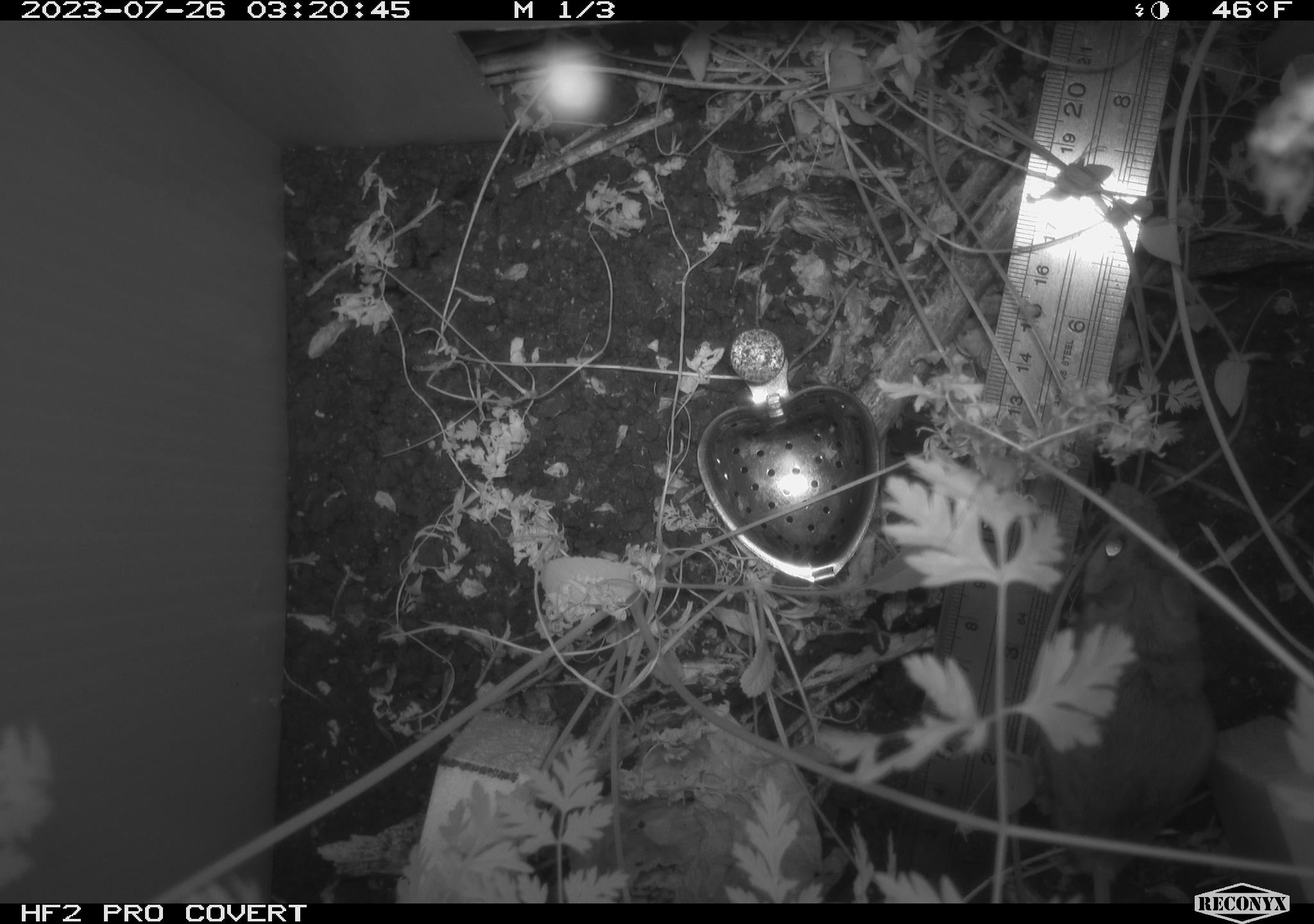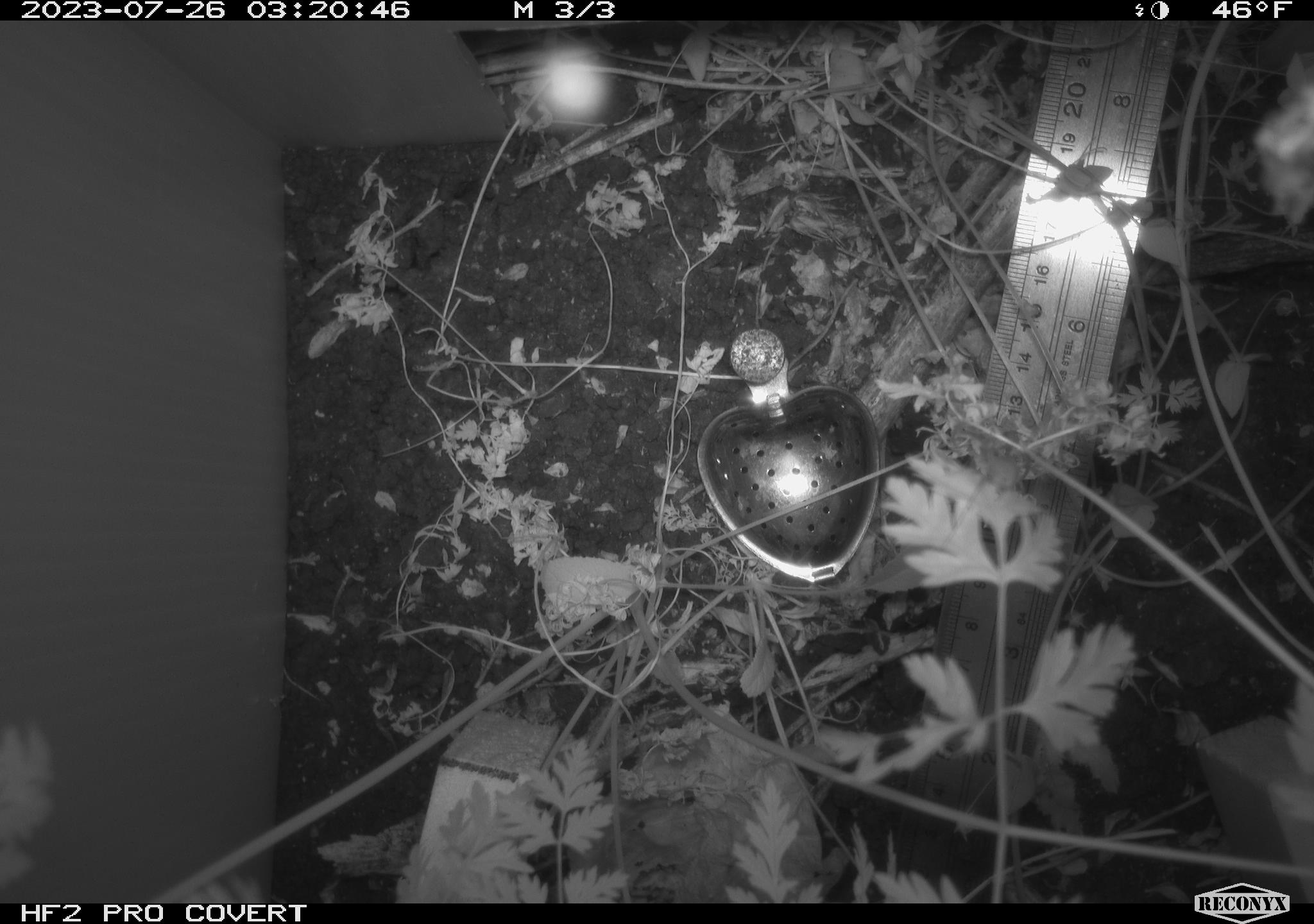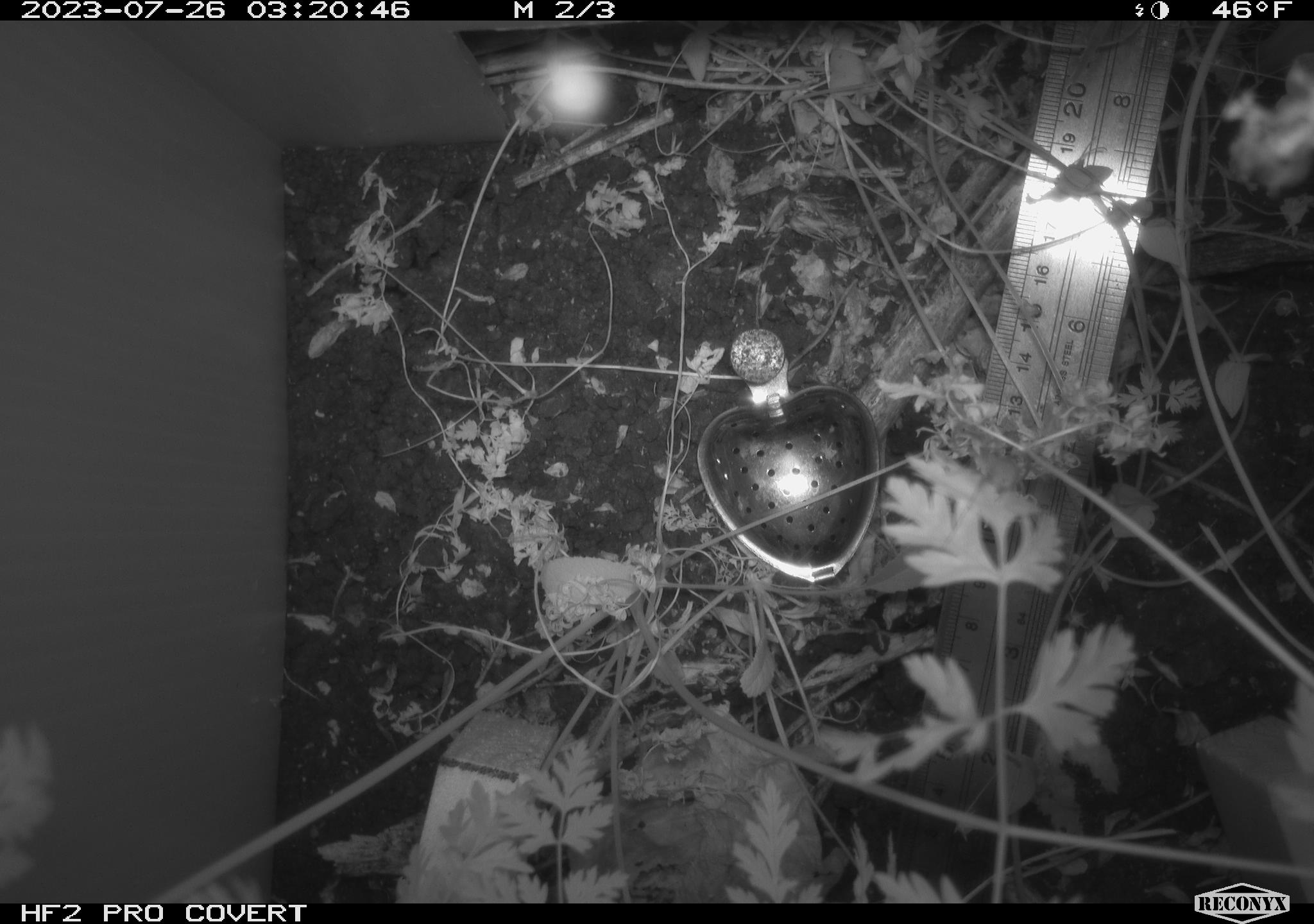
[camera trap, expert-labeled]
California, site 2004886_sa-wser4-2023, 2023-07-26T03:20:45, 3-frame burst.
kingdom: Animalia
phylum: Chordata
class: Mammalia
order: Rodentia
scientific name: Rodentia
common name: mouse species